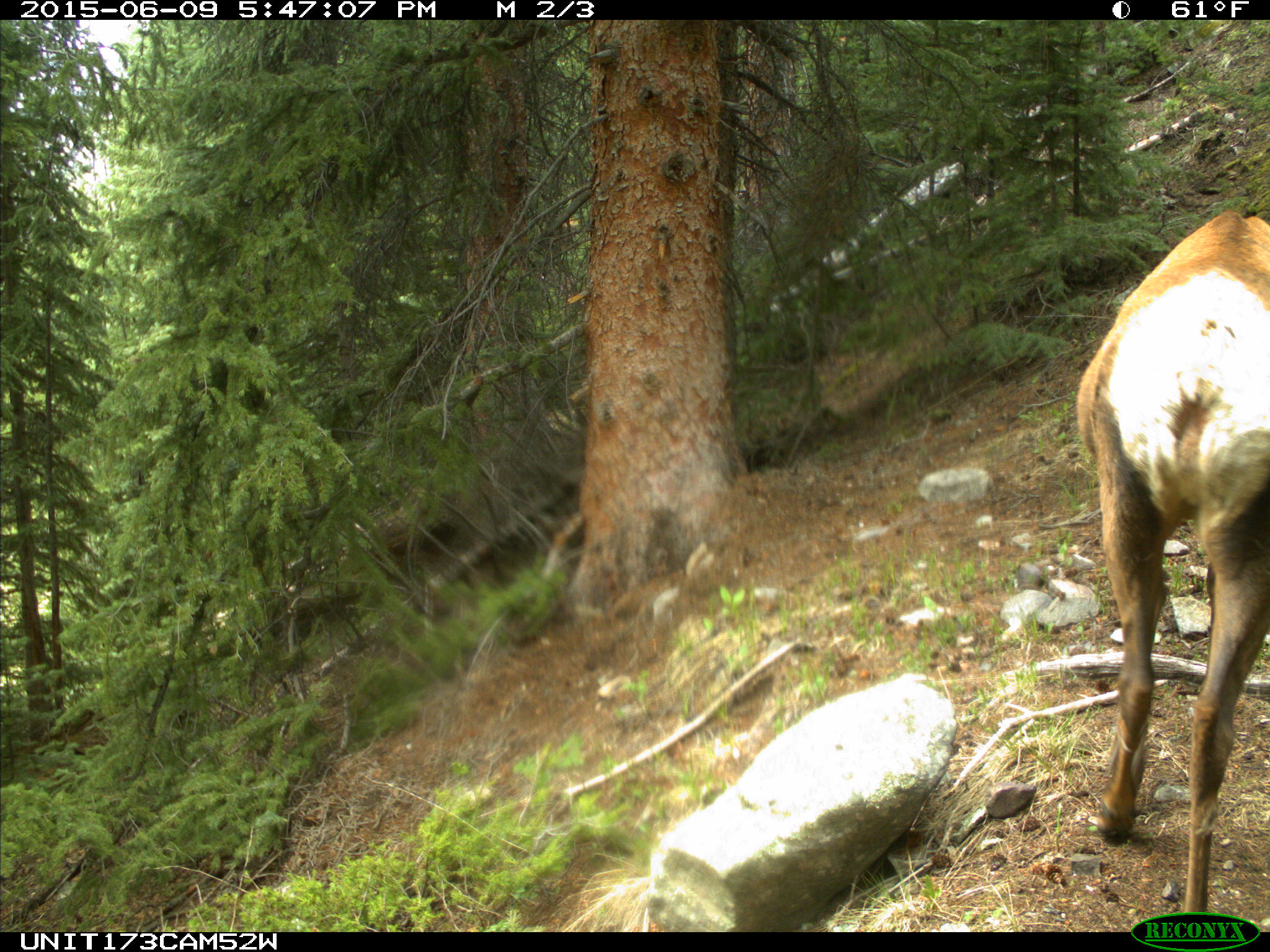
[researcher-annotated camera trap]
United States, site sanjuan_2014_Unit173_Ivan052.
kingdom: Animalia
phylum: Chordata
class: Mammalia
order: Artiodactyla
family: Cervidae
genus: Cervus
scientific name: Cervus elaphus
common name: red deer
Cervus elaphus (red deer).